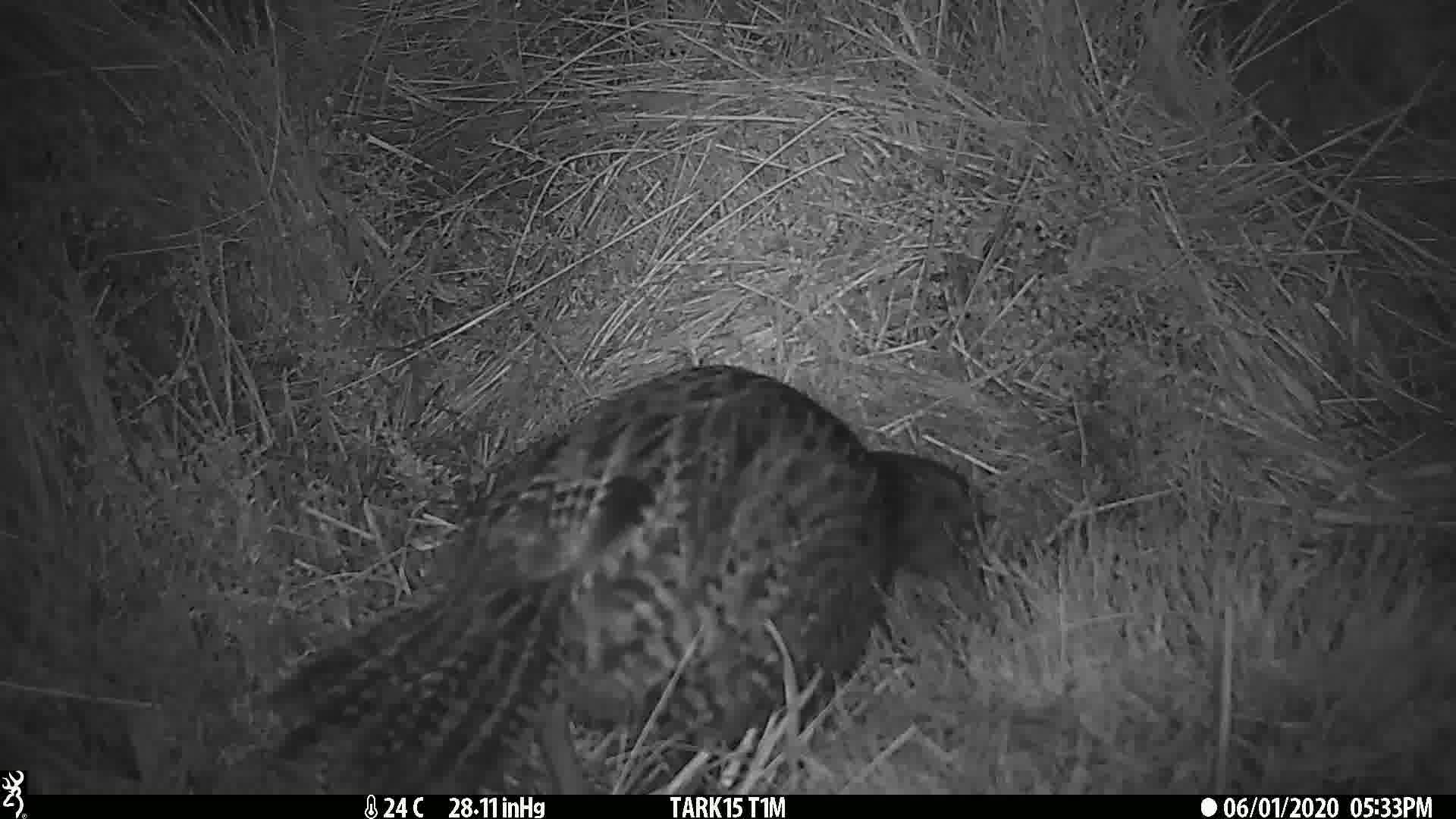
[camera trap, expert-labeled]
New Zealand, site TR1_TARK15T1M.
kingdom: Animalia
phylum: Chordata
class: Aves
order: Gruiformes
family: Rallidae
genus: Gallirallus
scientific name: Gallirallus australis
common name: weka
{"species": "weka (Gallirallus australis)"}